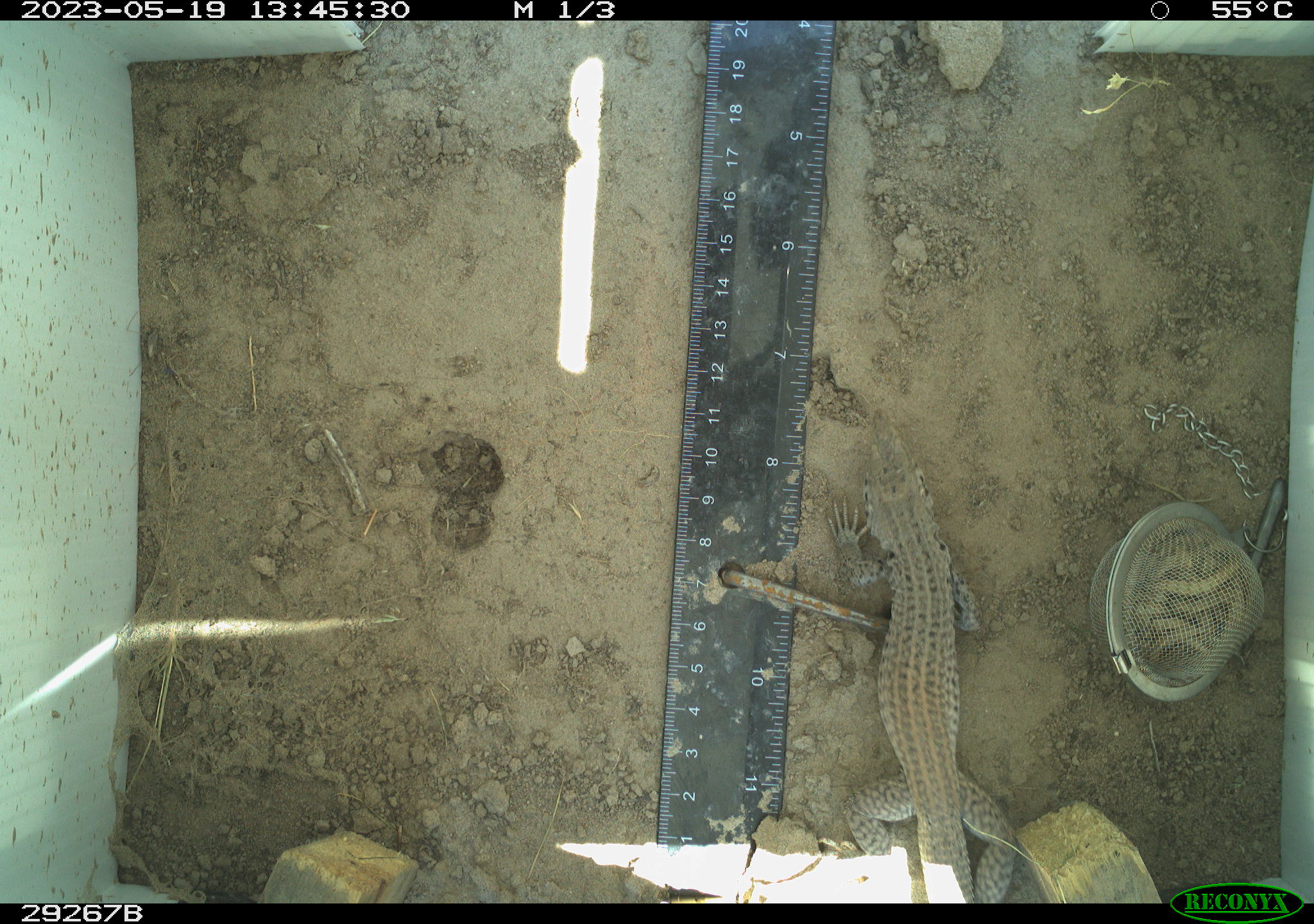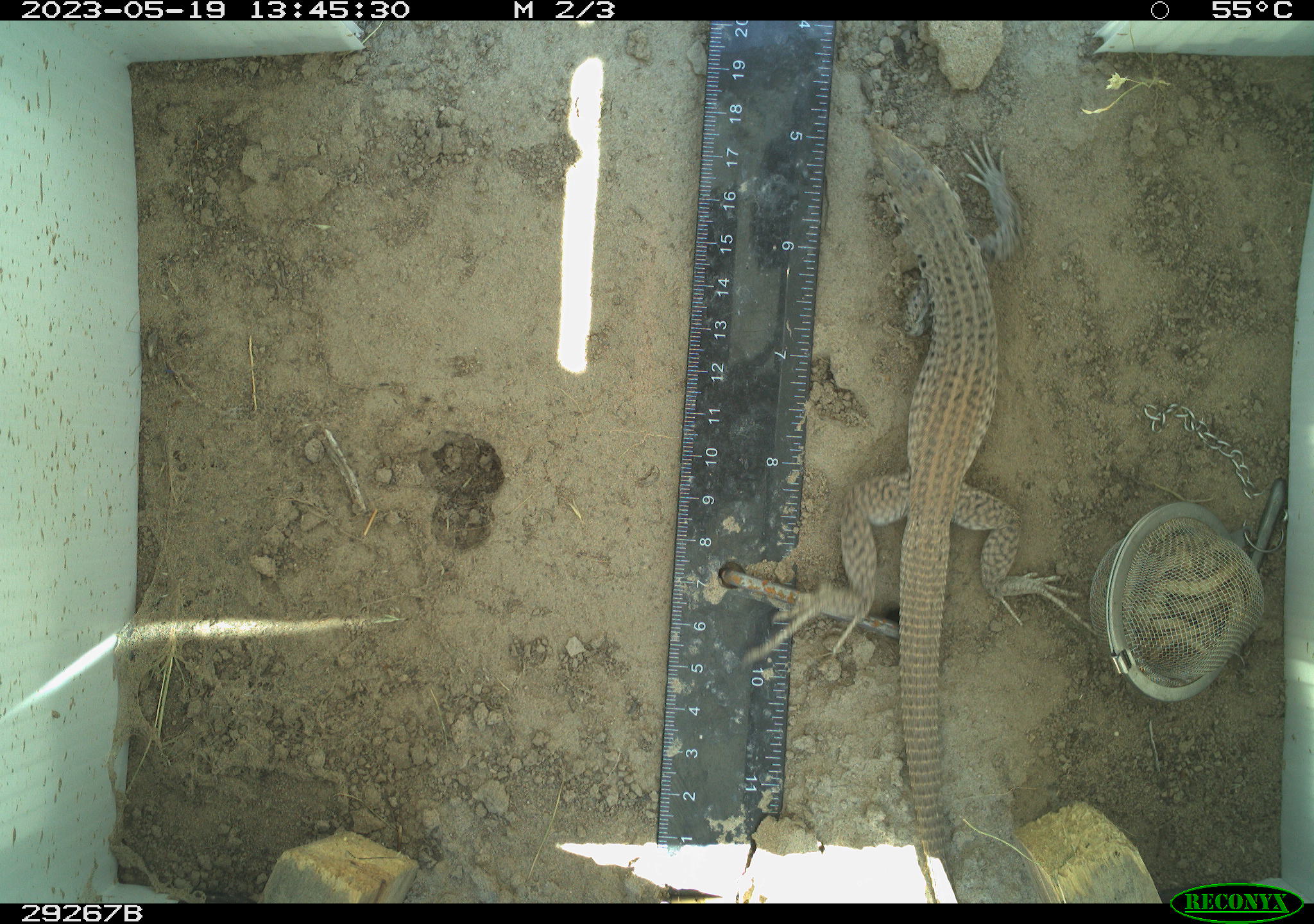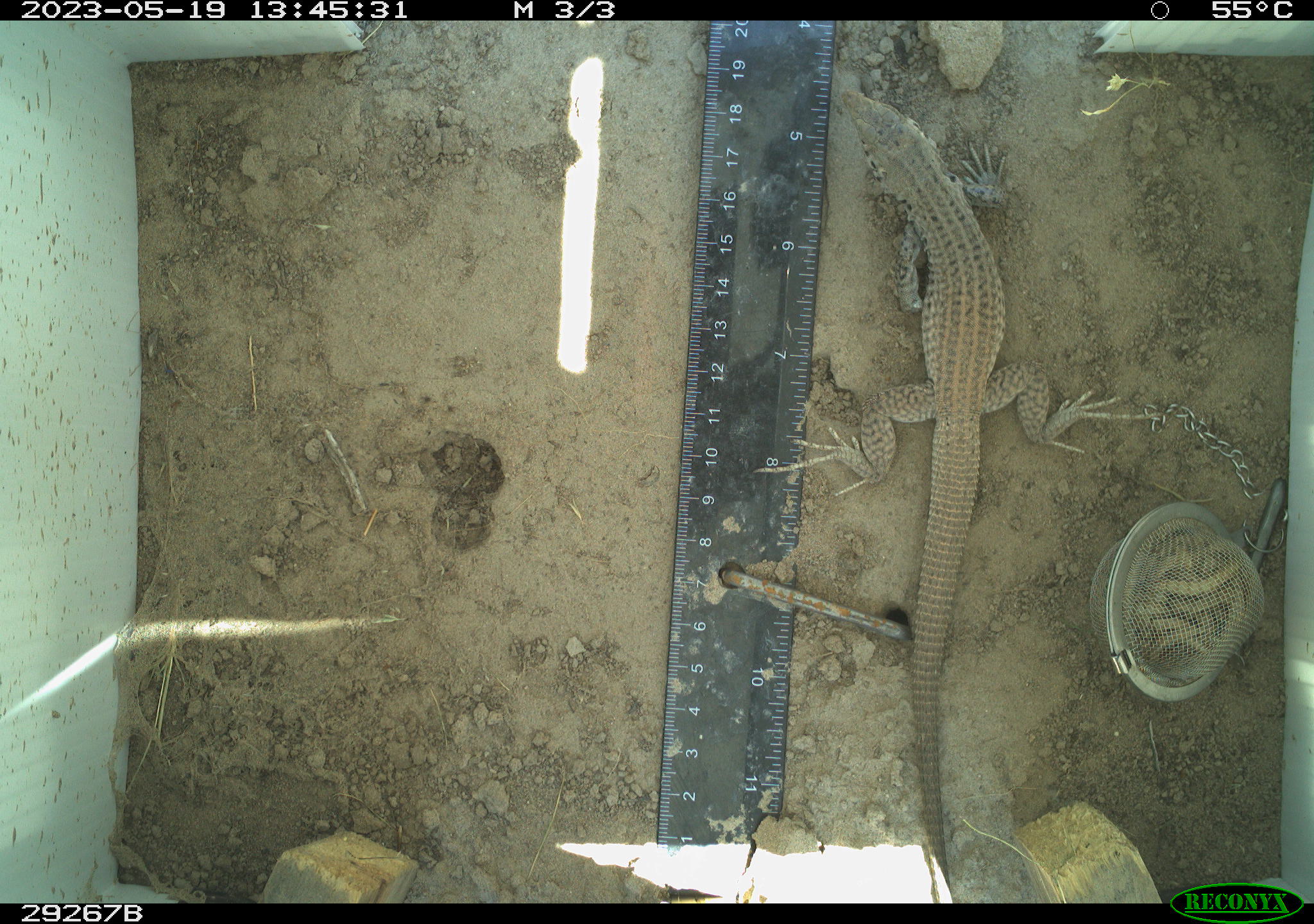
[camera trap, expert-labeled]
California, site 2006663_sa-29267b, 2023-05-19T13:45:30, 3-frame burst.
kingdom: Animalia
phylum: Chordata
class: Reptilia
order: Squamata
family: Teiidae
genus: Aspidoscelis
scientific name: Aspidoscelis tigris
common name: western whiptail